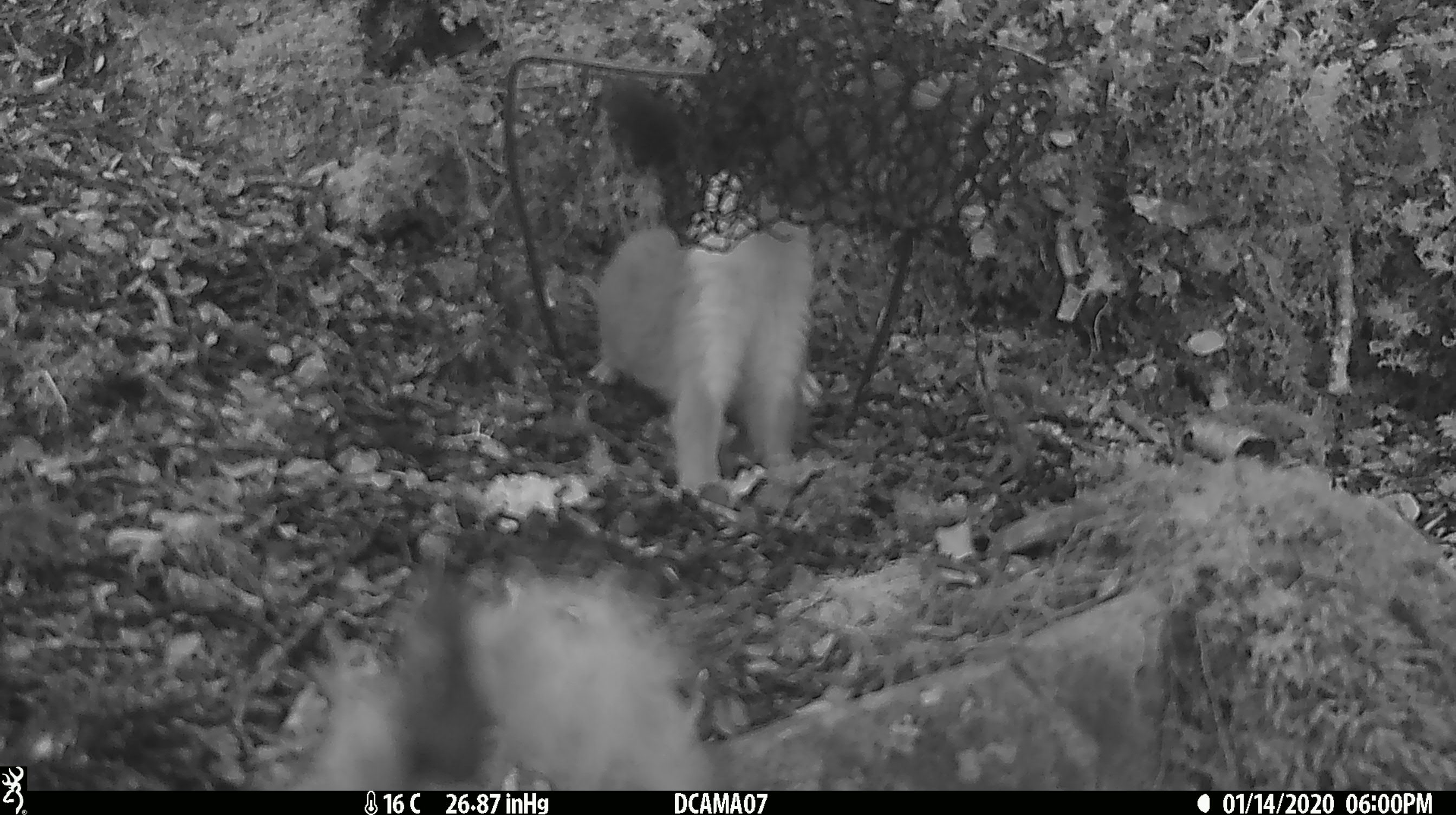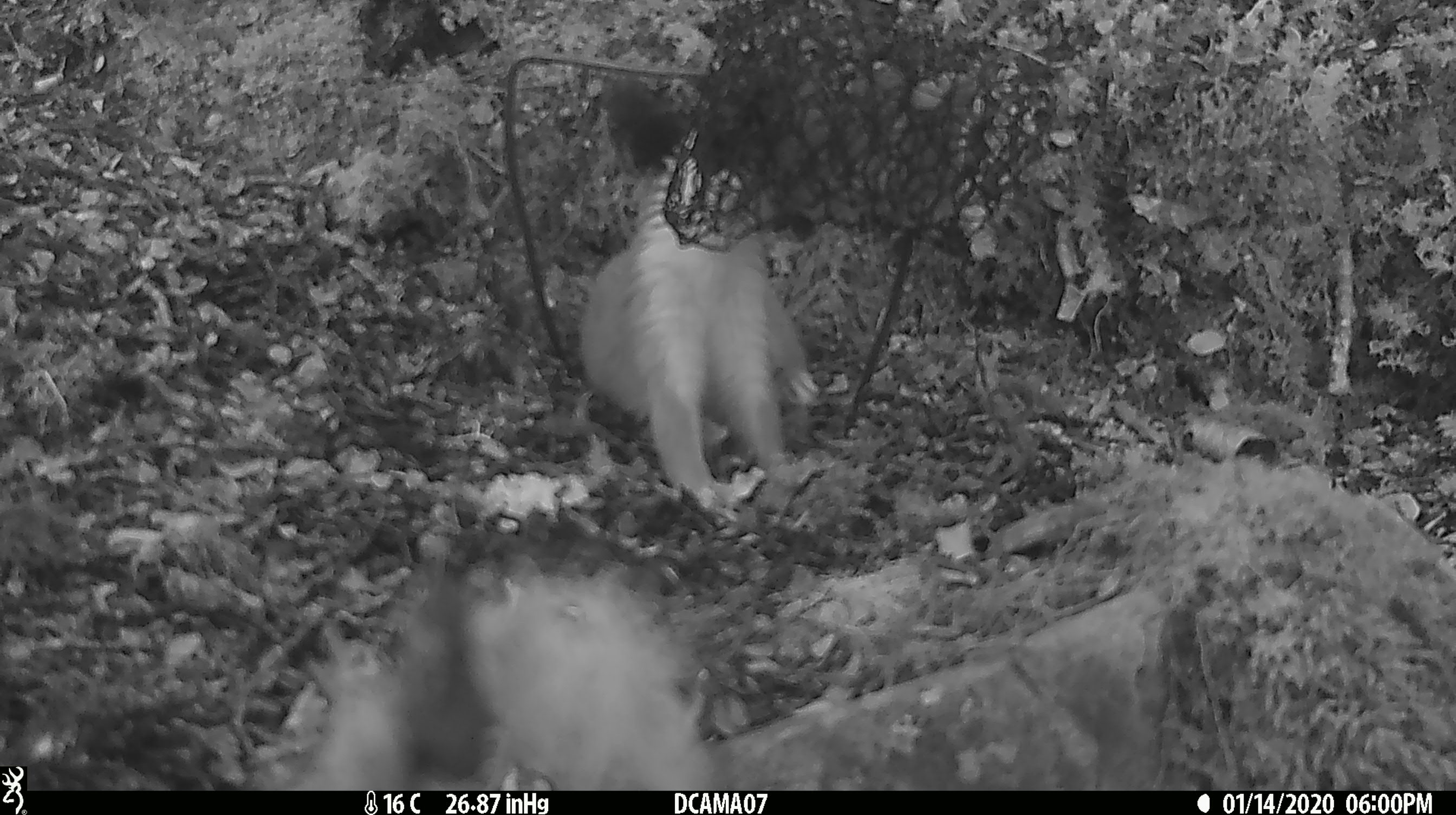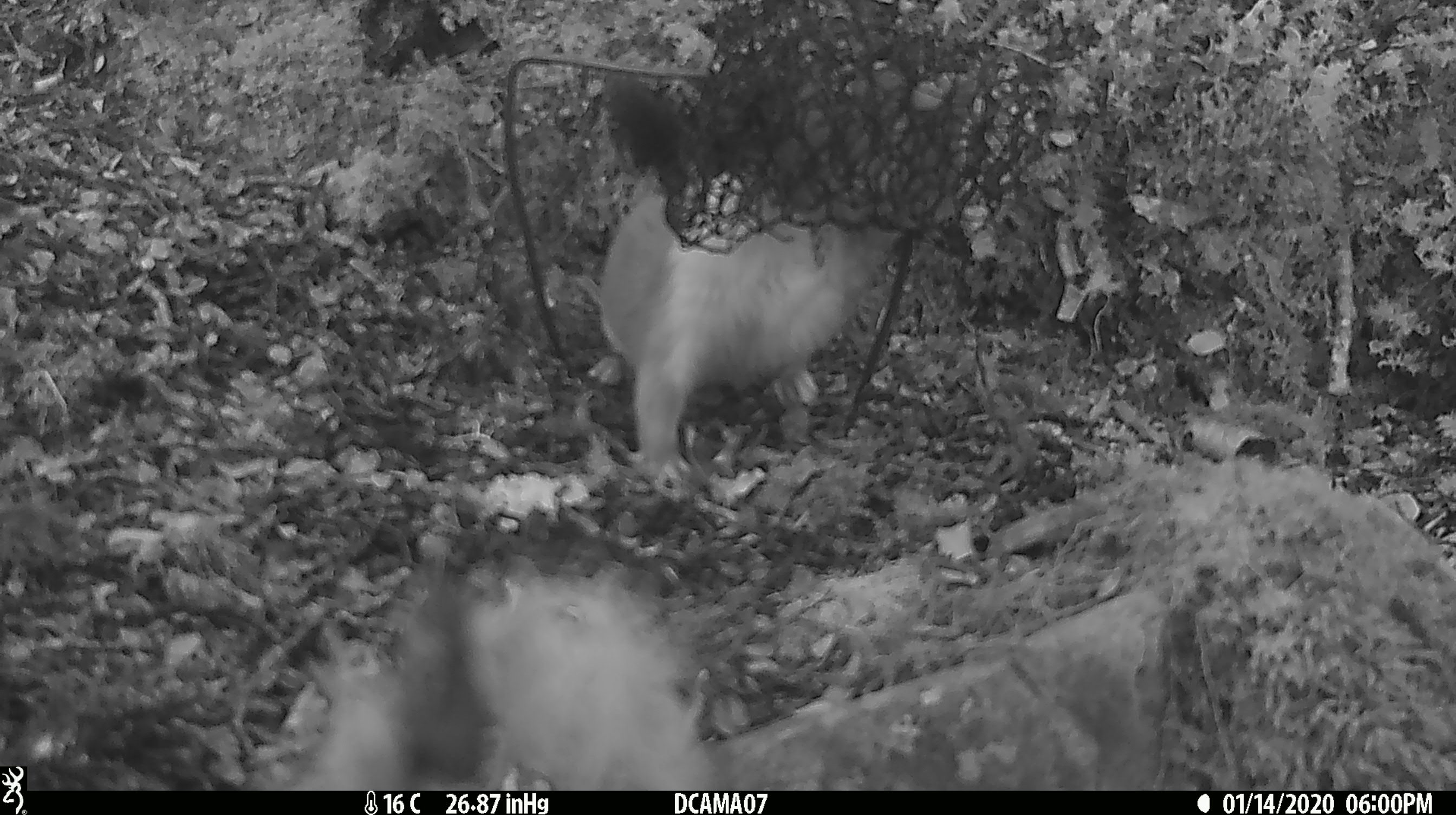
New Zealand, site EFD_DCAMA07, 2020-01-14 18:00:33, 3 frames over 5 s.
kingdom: Animalia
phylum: Chordata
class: Mammalia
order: Carnivora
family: Mustelidae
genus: Mustela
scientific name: Mustela erminea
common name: stoat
Stoat (Mustela erminea).